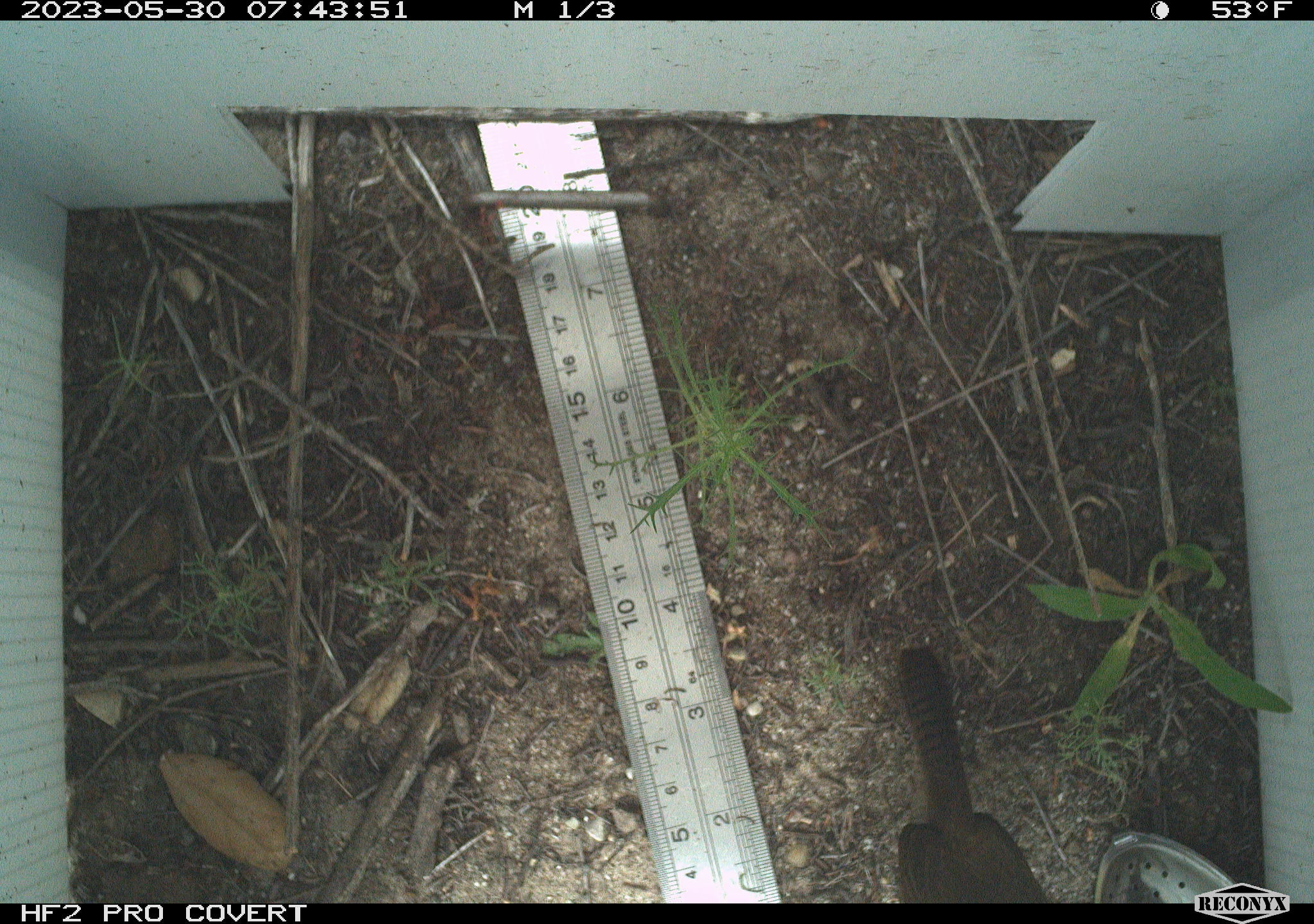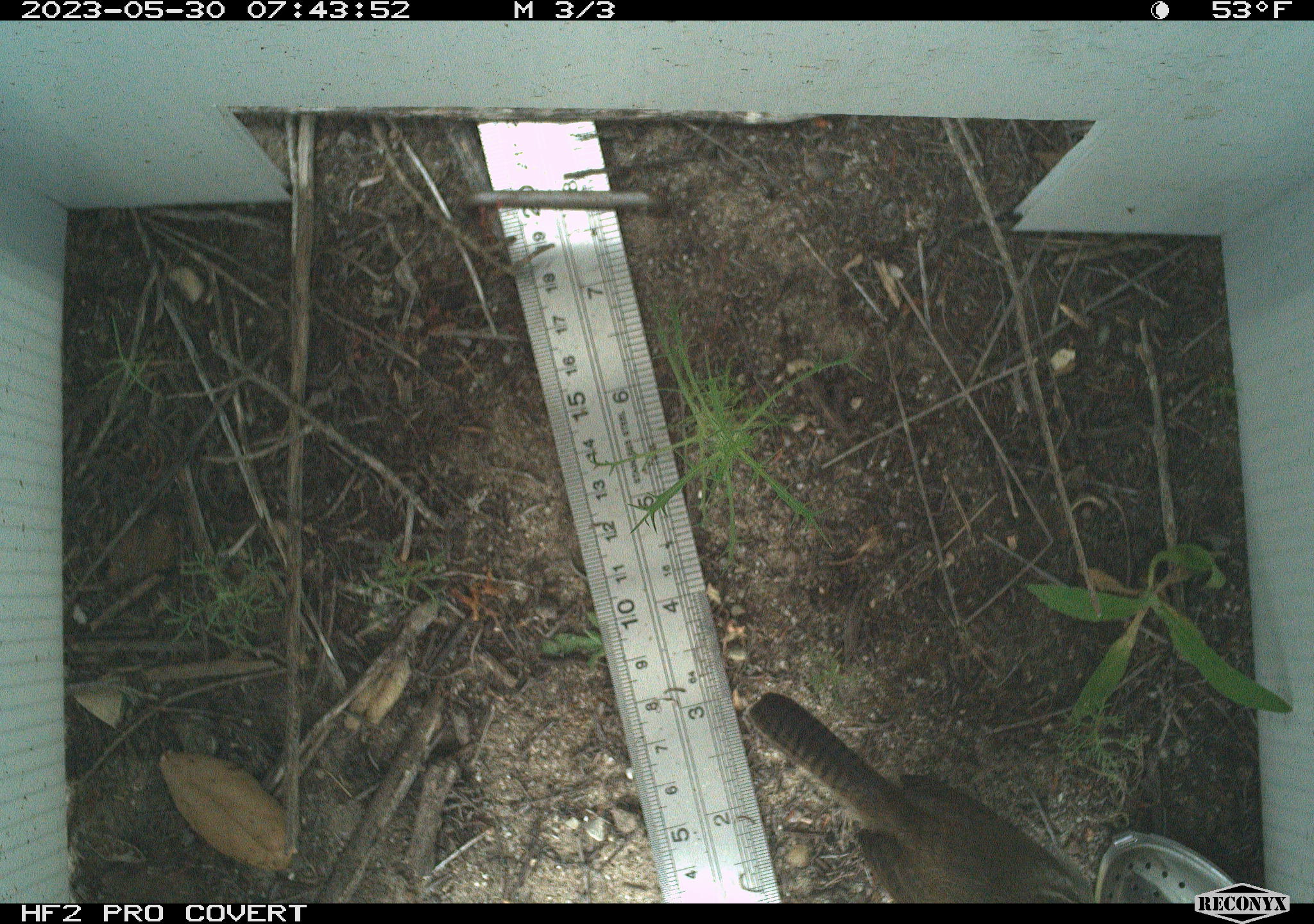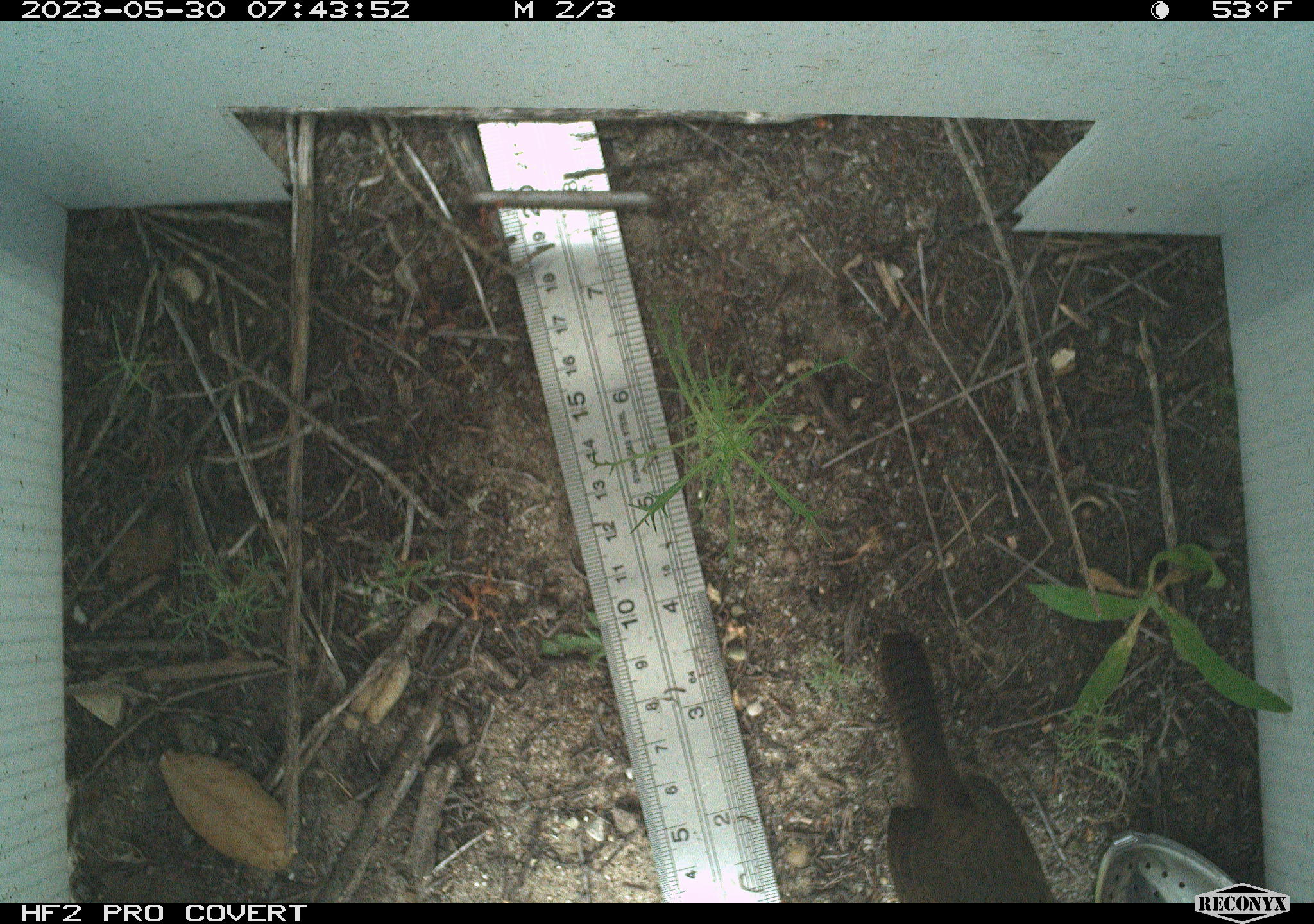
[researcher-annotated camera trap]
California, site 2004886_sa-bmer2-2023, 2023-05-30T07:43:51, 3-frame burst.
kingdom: Animalia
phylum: Chordata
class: Aves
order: Passeriformes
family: Troglodytidae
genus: Thryomanes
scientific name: Thryomanes bewickii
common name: bewick's wren